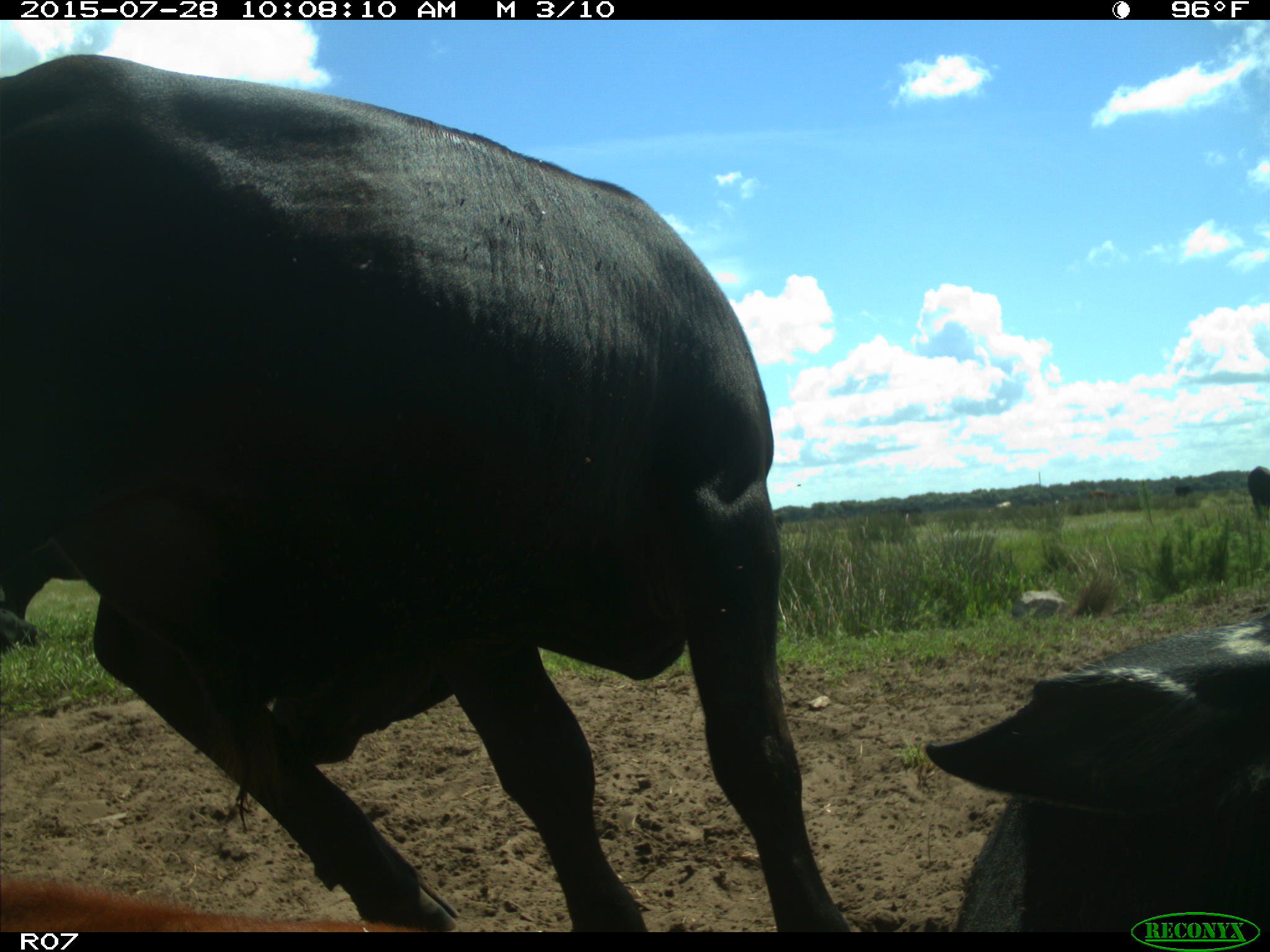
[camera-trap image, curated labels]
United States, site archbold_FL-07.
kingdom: Animalia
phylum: Chordata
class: Mammalia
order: Artiodactyla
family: Bovidae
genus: Bos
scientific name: Bos taurus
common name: domestic cow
Bos taurus (domestic cow).